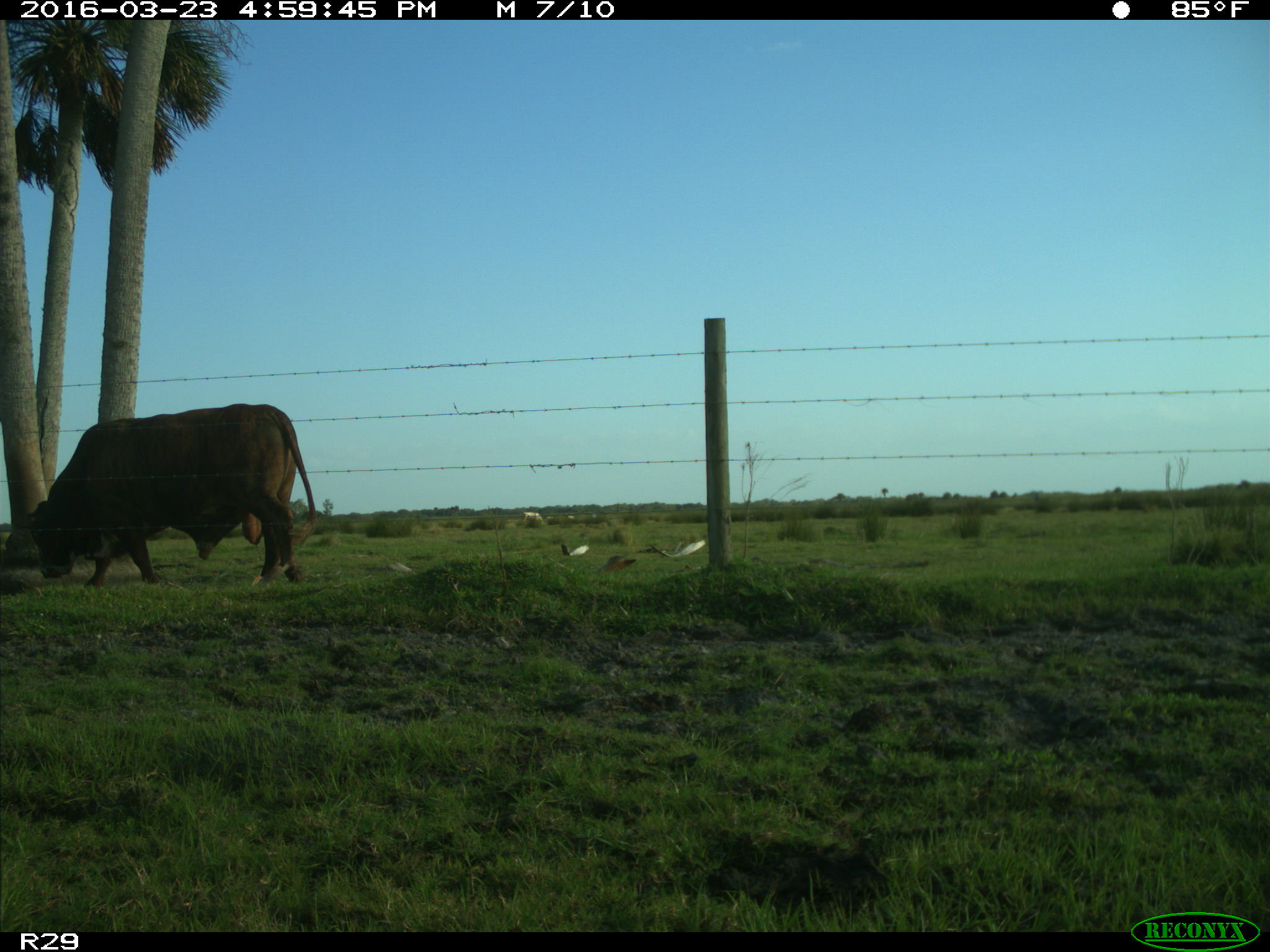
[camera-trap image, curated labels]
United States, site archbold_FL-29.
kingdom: Animalia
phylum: Chordata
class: Mammalia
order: Artiodactyla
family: Bovidae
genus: Bos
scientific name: Bos taurus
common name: domestic cow